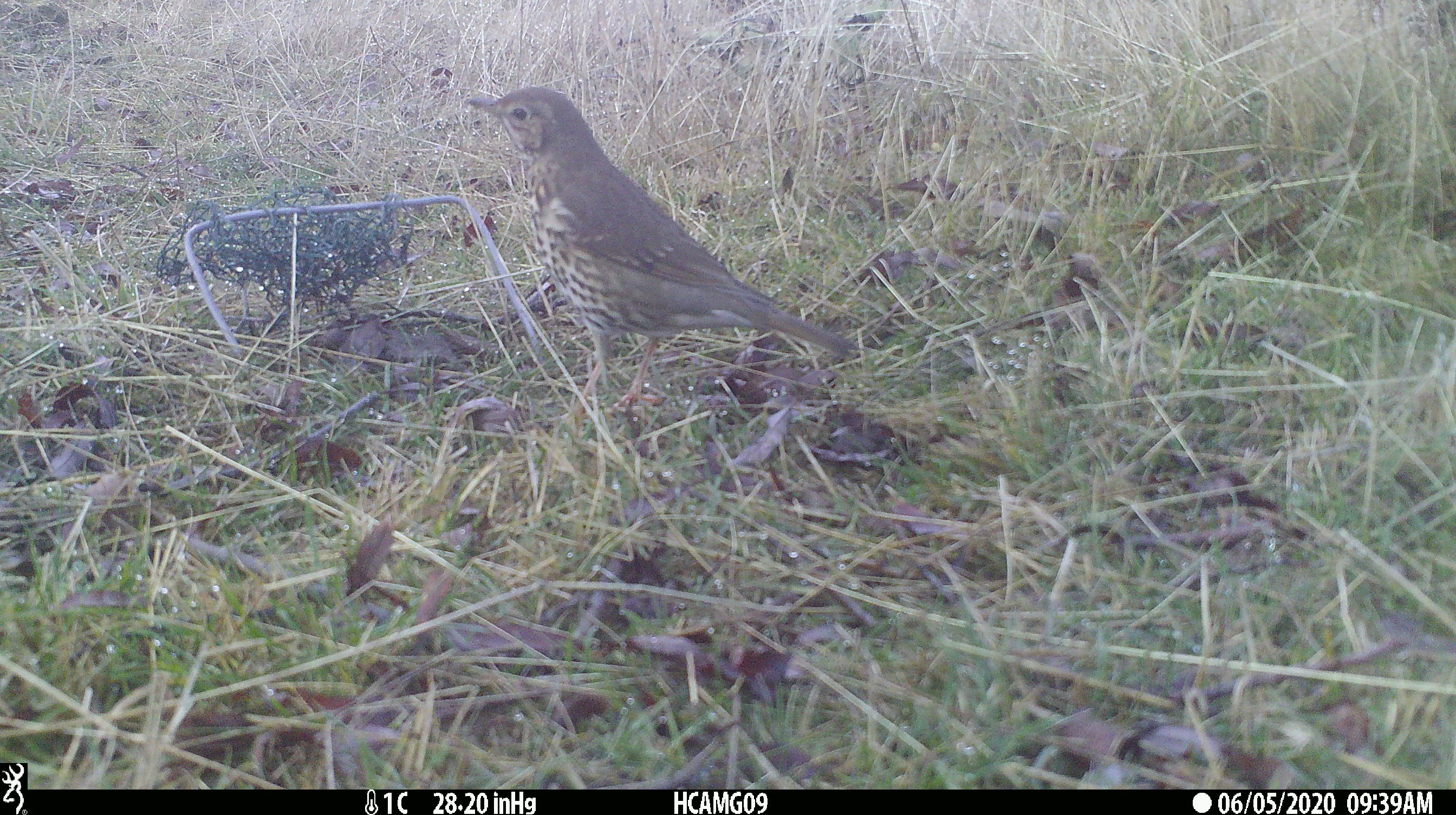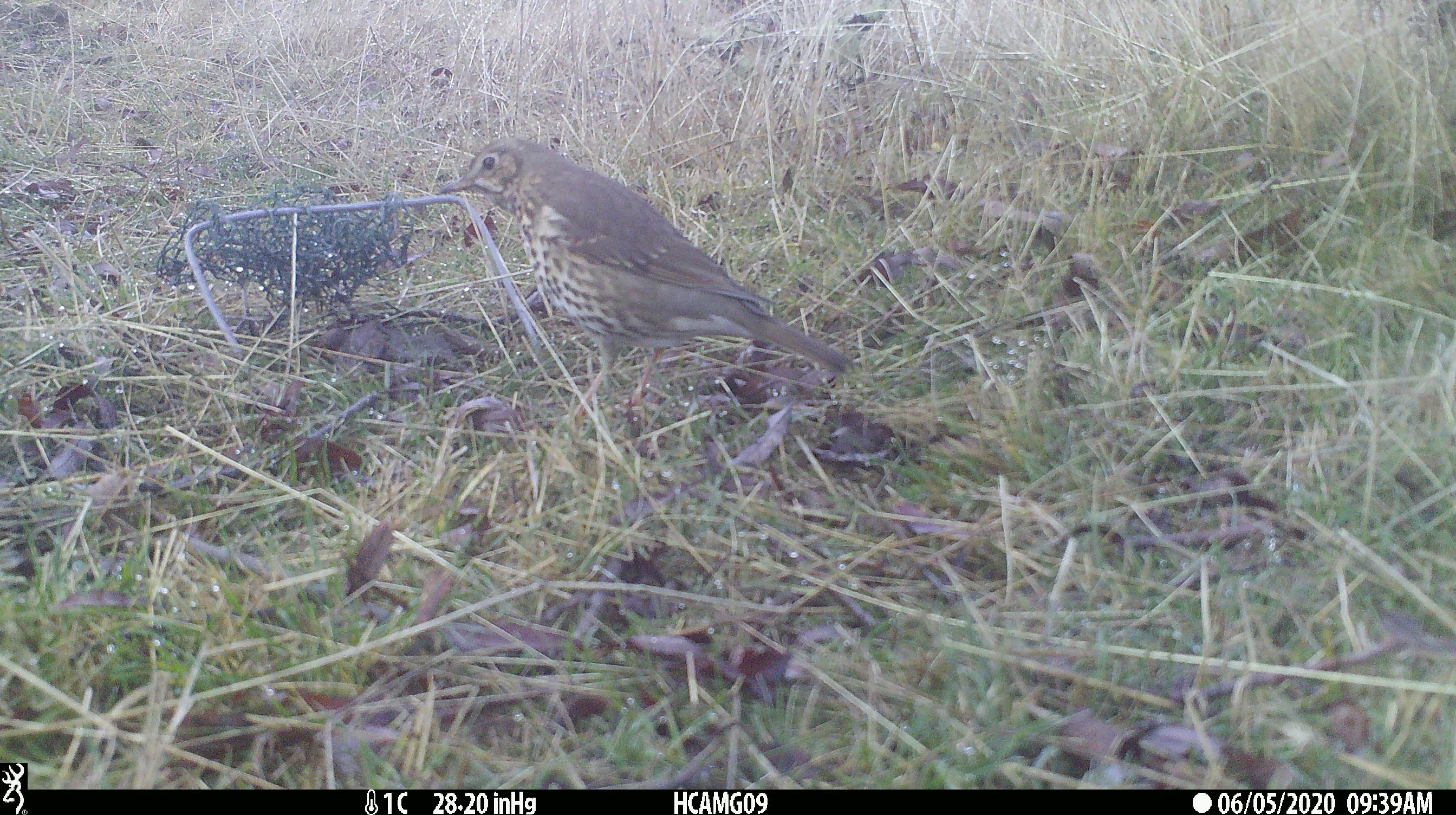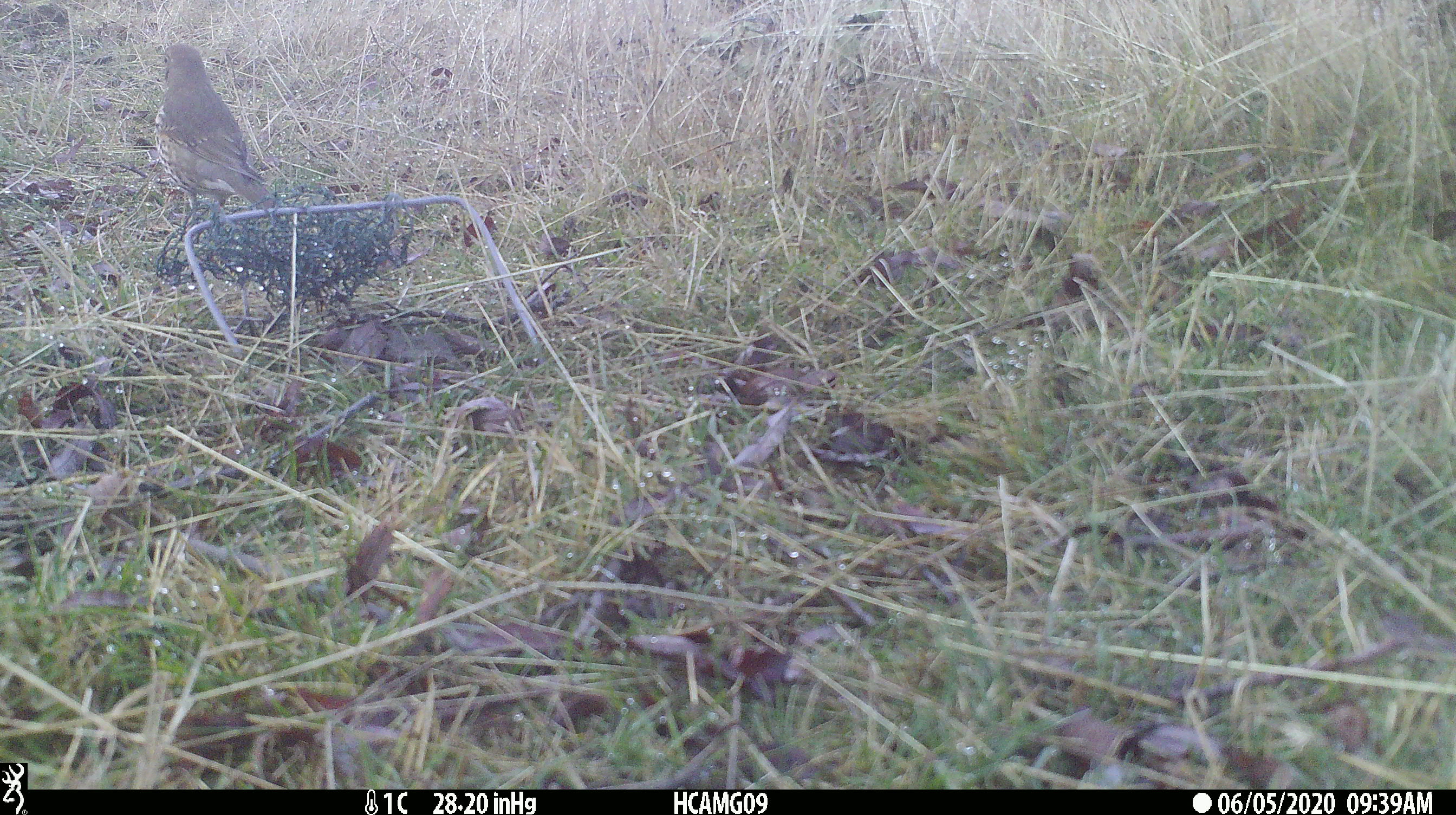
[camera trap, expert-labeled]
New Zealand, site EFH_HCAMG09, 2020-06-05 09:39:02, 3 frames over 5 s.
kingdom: Animalia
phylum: Chordata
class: Aves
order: Passeriformes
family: Turdidae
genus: Turdus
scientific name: Turdus philomelos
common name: song thrush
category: thrush